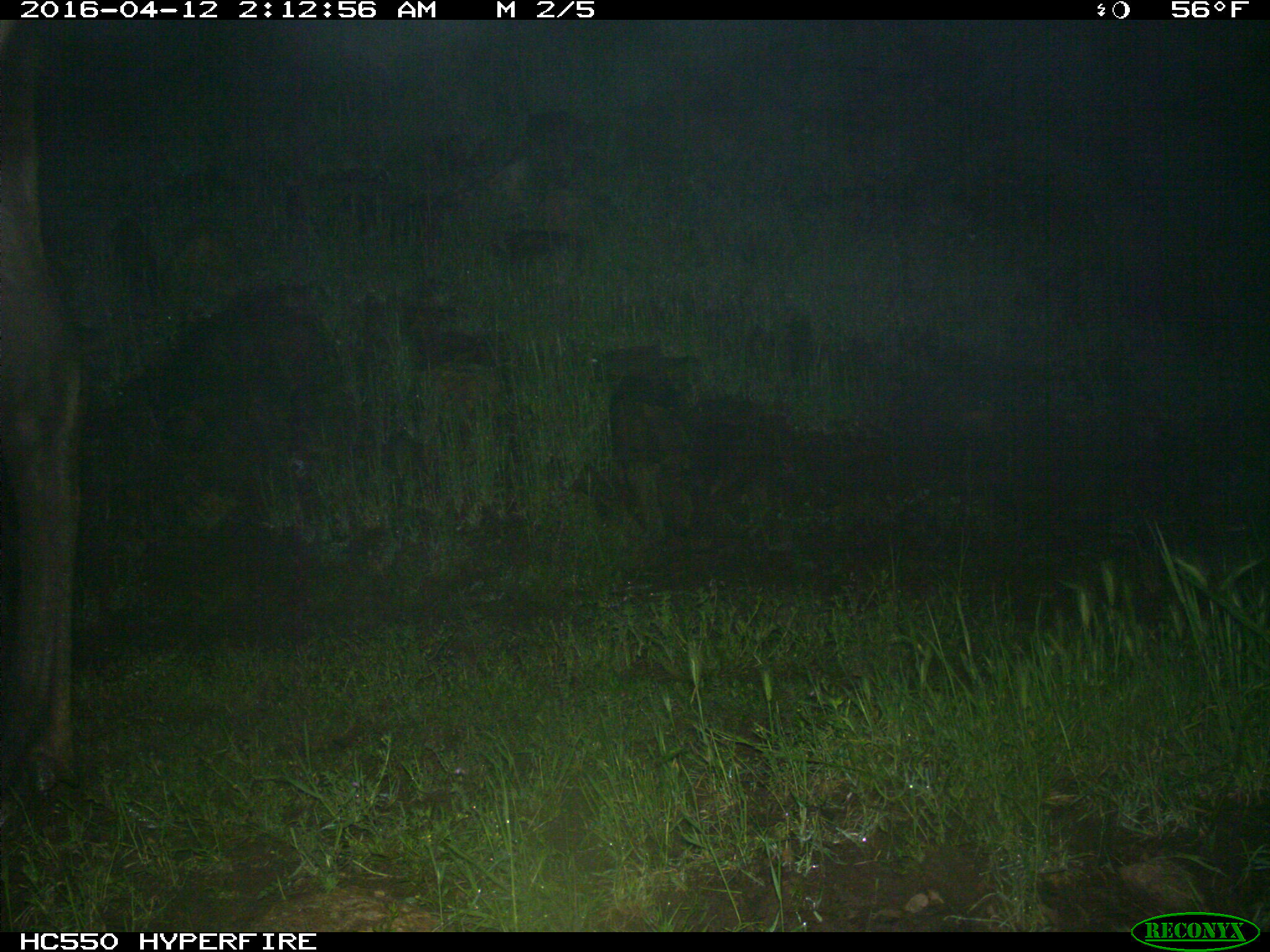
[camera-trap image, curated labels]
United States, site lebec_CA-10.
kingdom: Animalia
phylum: Chordata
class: Mammalia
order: Artiodactyla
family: Cervidae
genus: Cervus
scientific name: Cervus canadensis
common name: elk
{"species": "Cervus canadensis (elk)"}